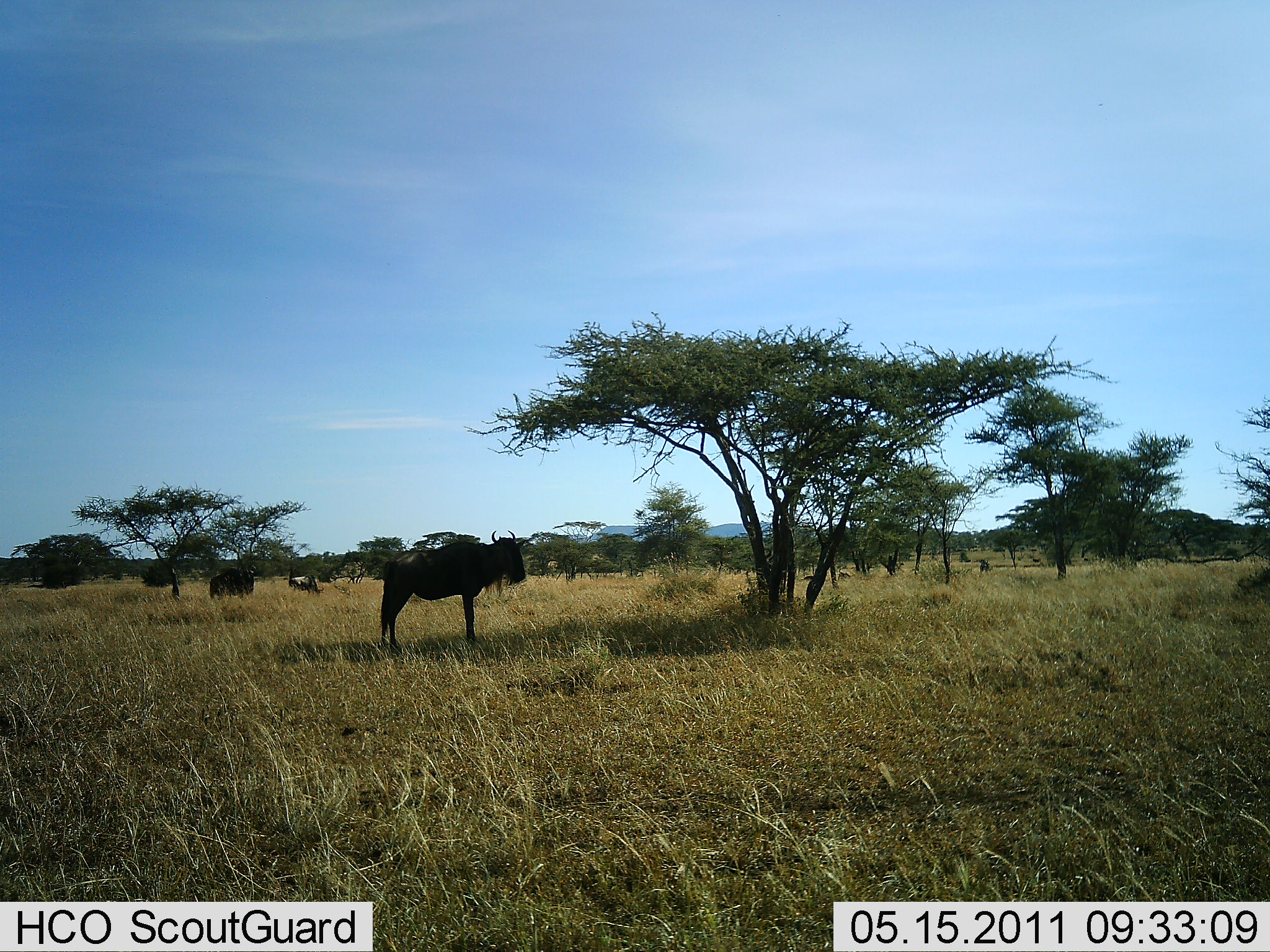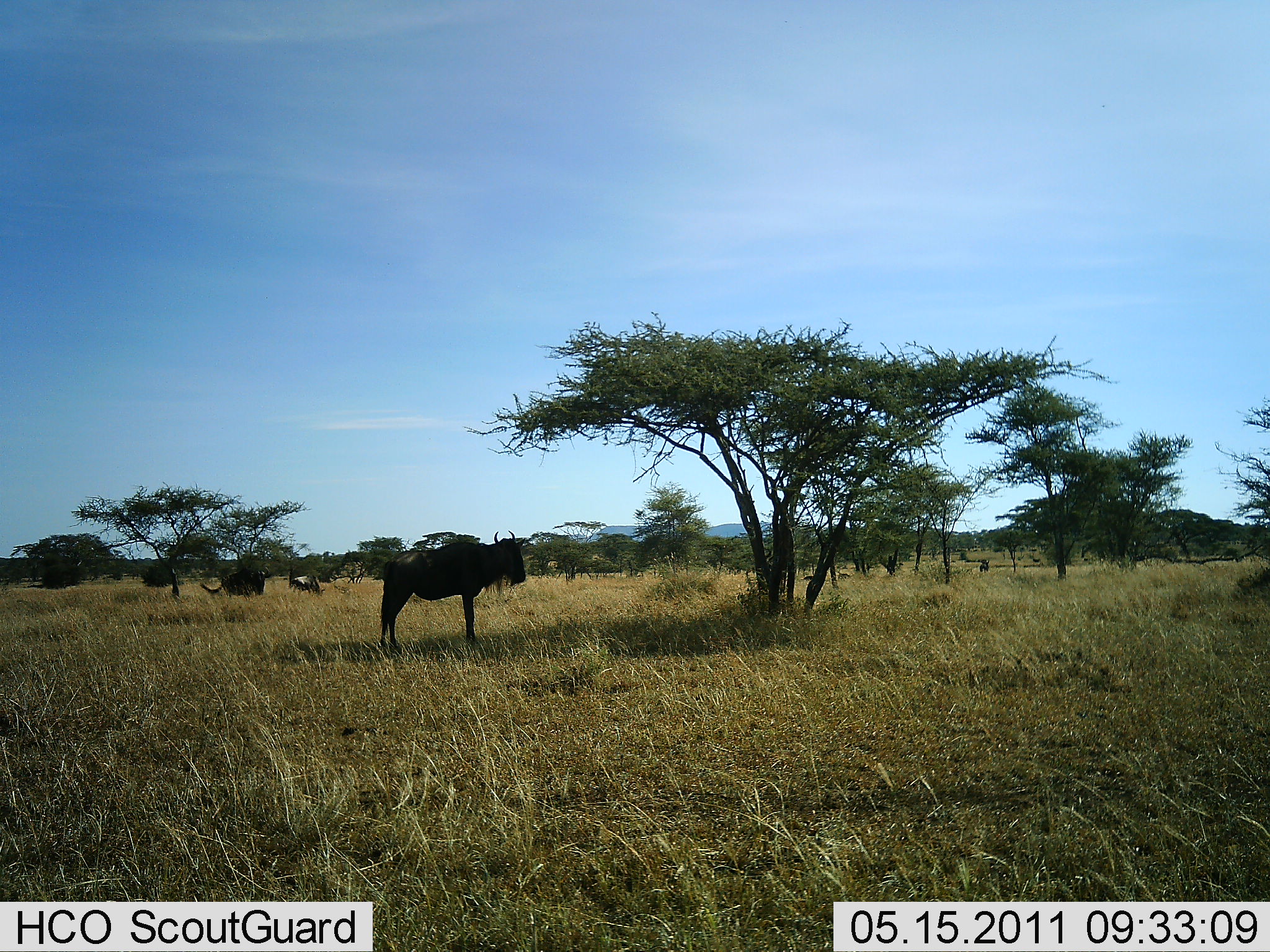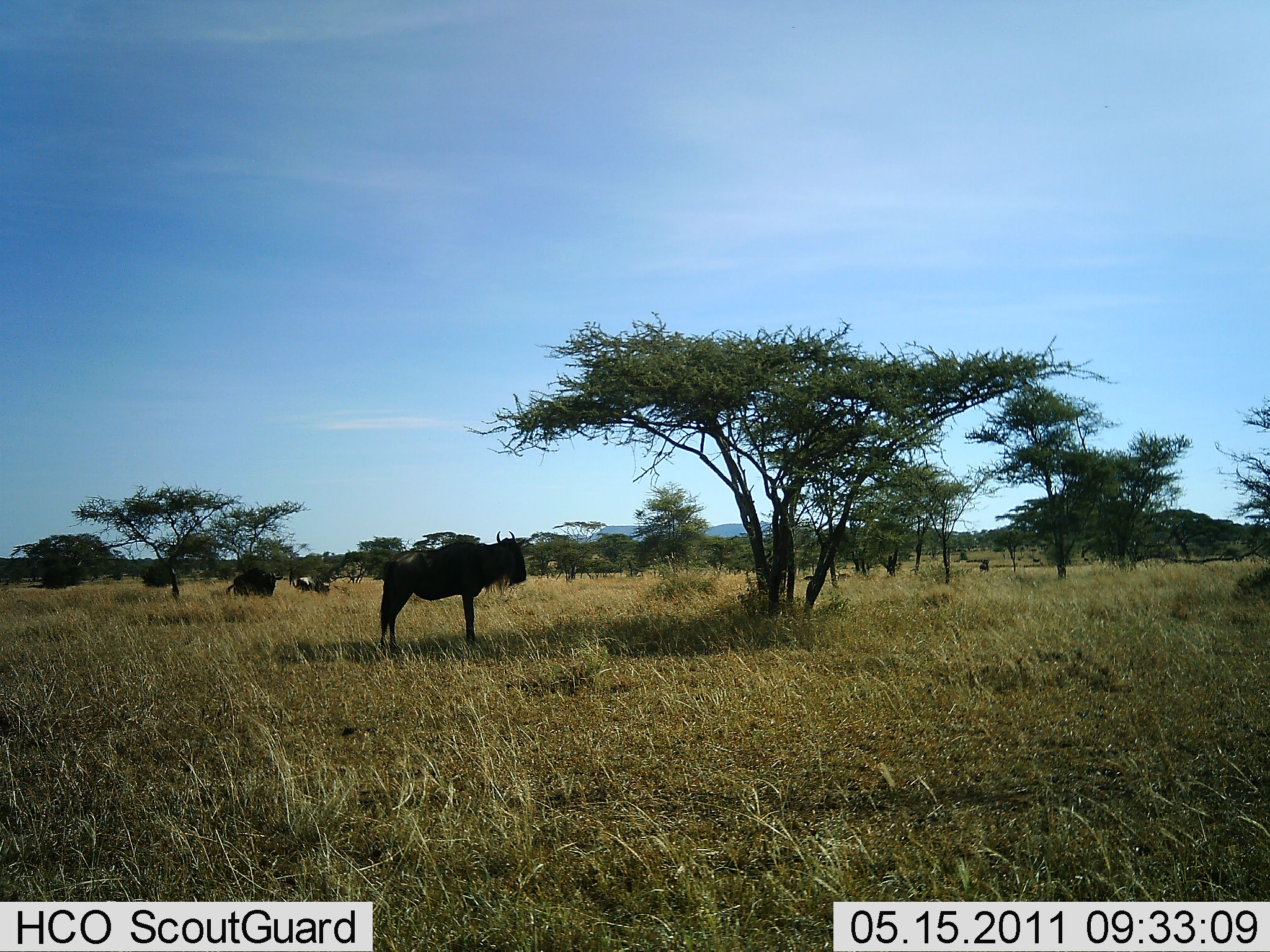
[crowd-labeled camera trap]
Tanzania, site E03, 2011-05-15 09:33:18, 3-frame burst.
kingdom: Animalia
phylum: Chordata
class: Mammalia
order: Artiodactyla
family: Bovidae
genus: Connochaetes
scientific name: Connochaetes taurinus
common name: blue wildebeest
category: wildebeest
Wildebeest (blue wildebeest) (Connochaetes taurinus), count 3. Behavior (volunteer vote fractions): standing 93%, resting 14%, moving 36%, interacting 0%. Young present (vote fraction): 0%. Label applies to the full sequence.